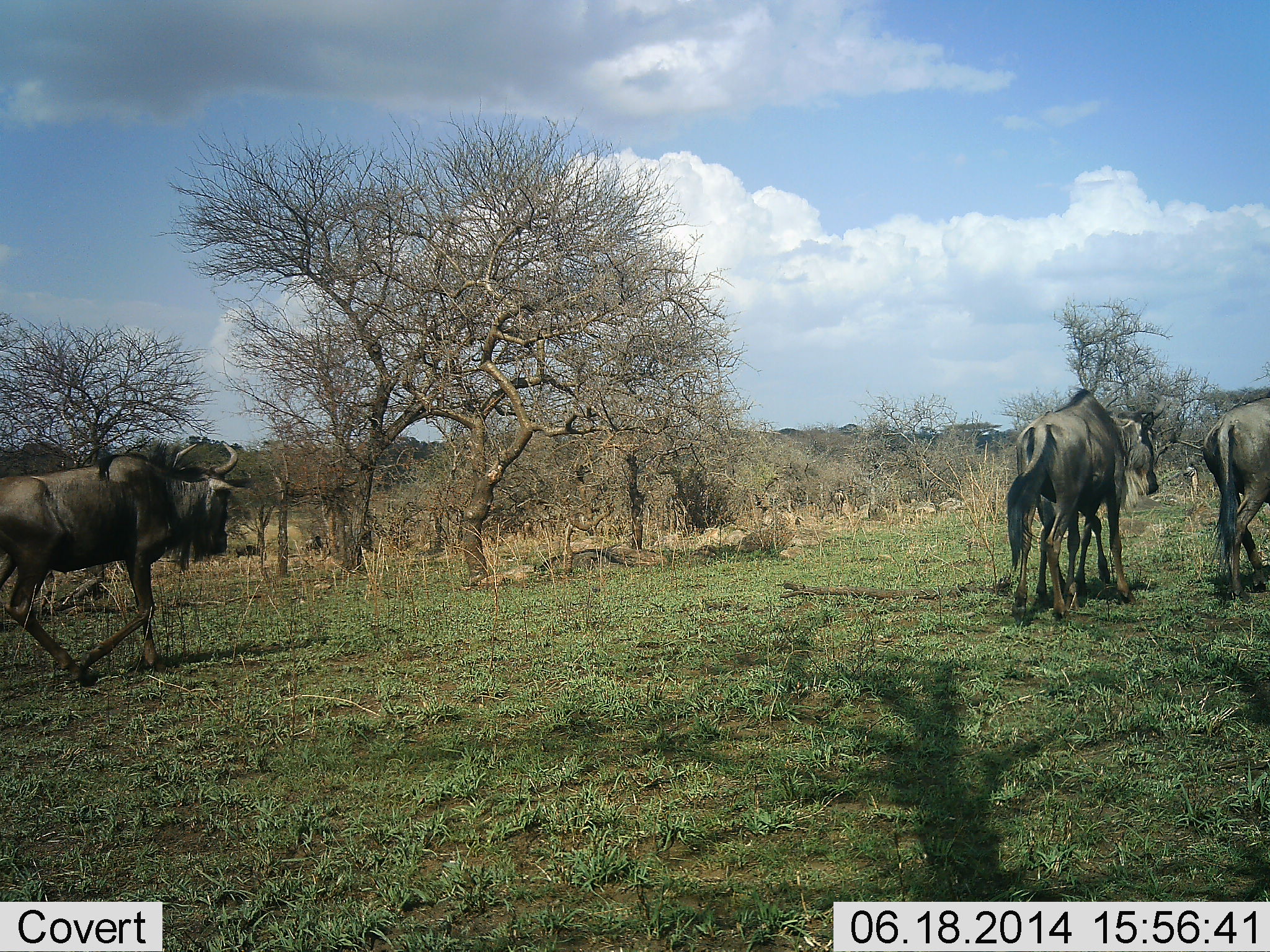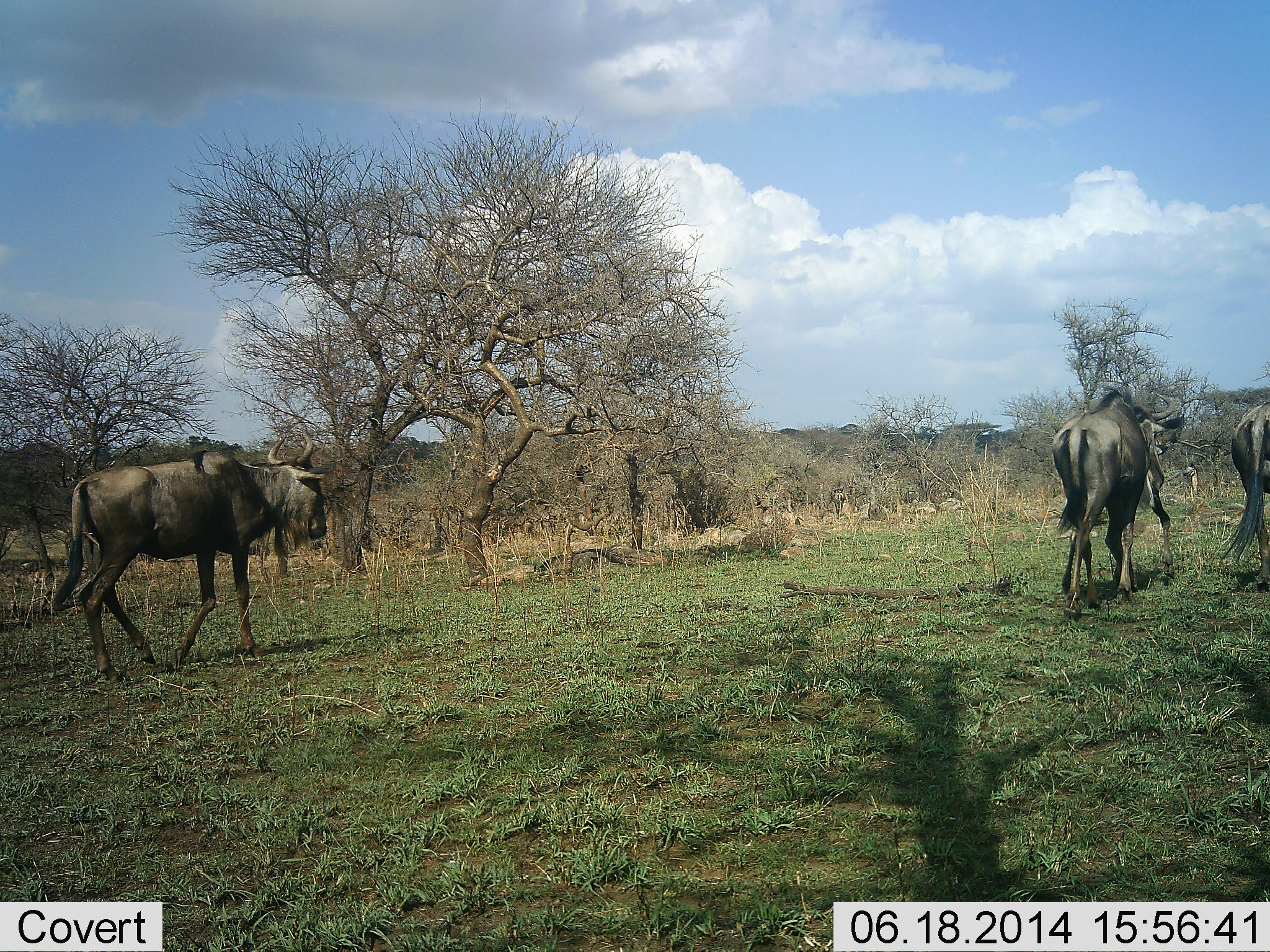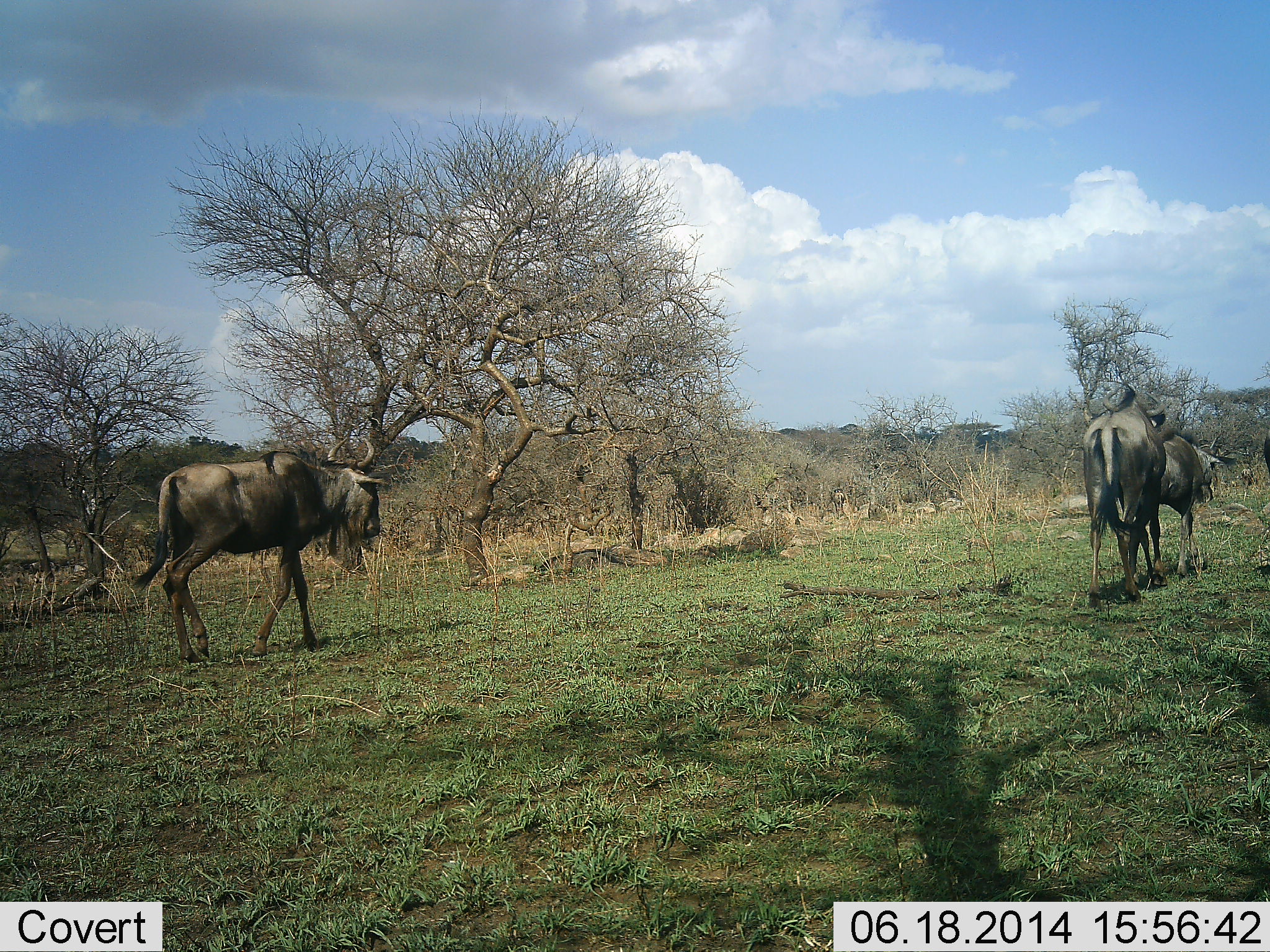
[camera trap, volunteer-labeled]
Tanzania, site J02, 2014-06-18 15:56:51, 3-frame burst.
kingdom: Animalia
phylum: Chordata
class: Mammalia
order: Artiodactyla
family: Bovidae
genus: Connochaetes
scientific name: Connochaetes taurinus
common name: blue wildebeest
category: wildebeest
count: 3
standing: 10%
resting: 0%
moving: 90%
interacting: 10%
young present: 0%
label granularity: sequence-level